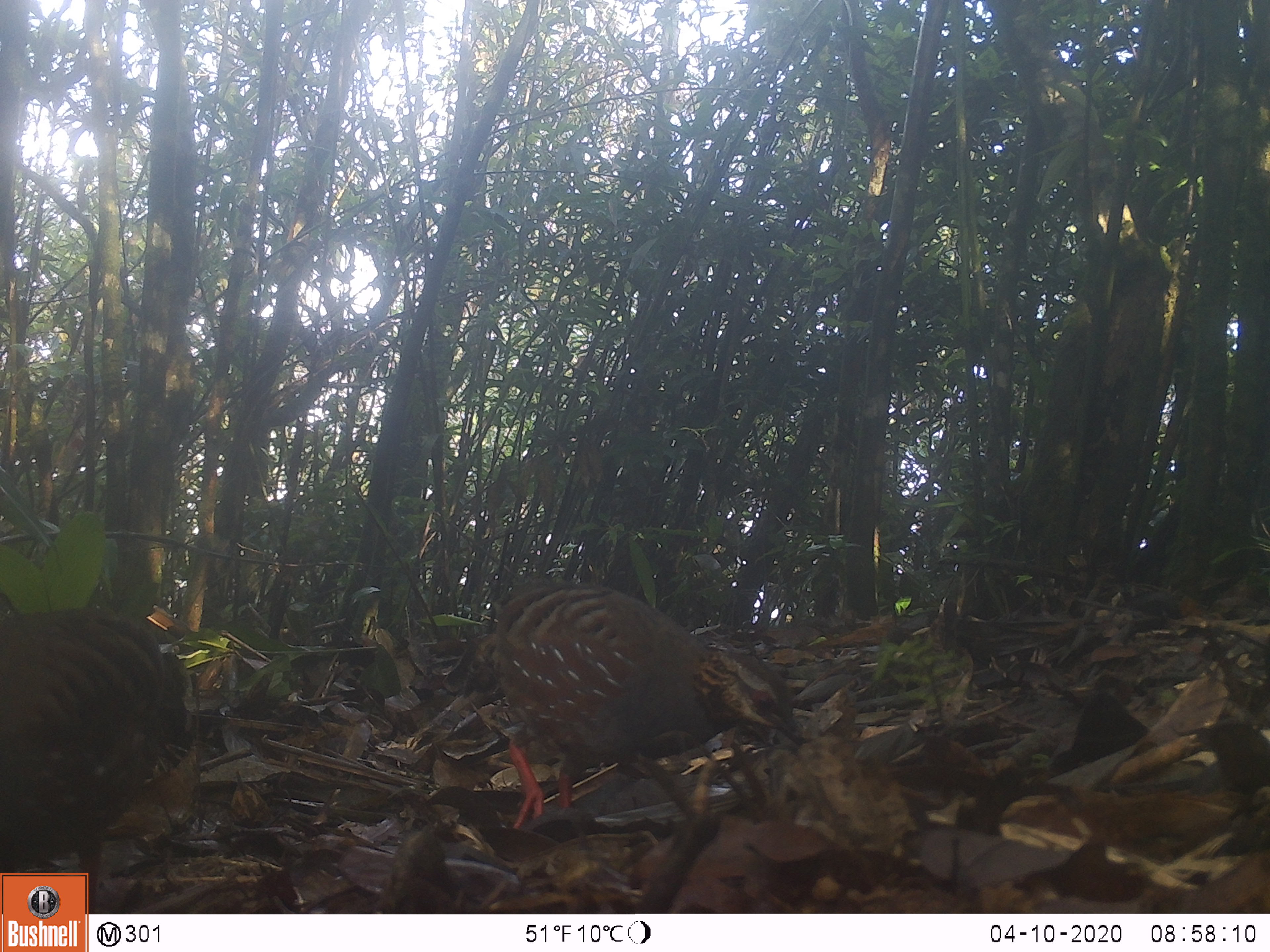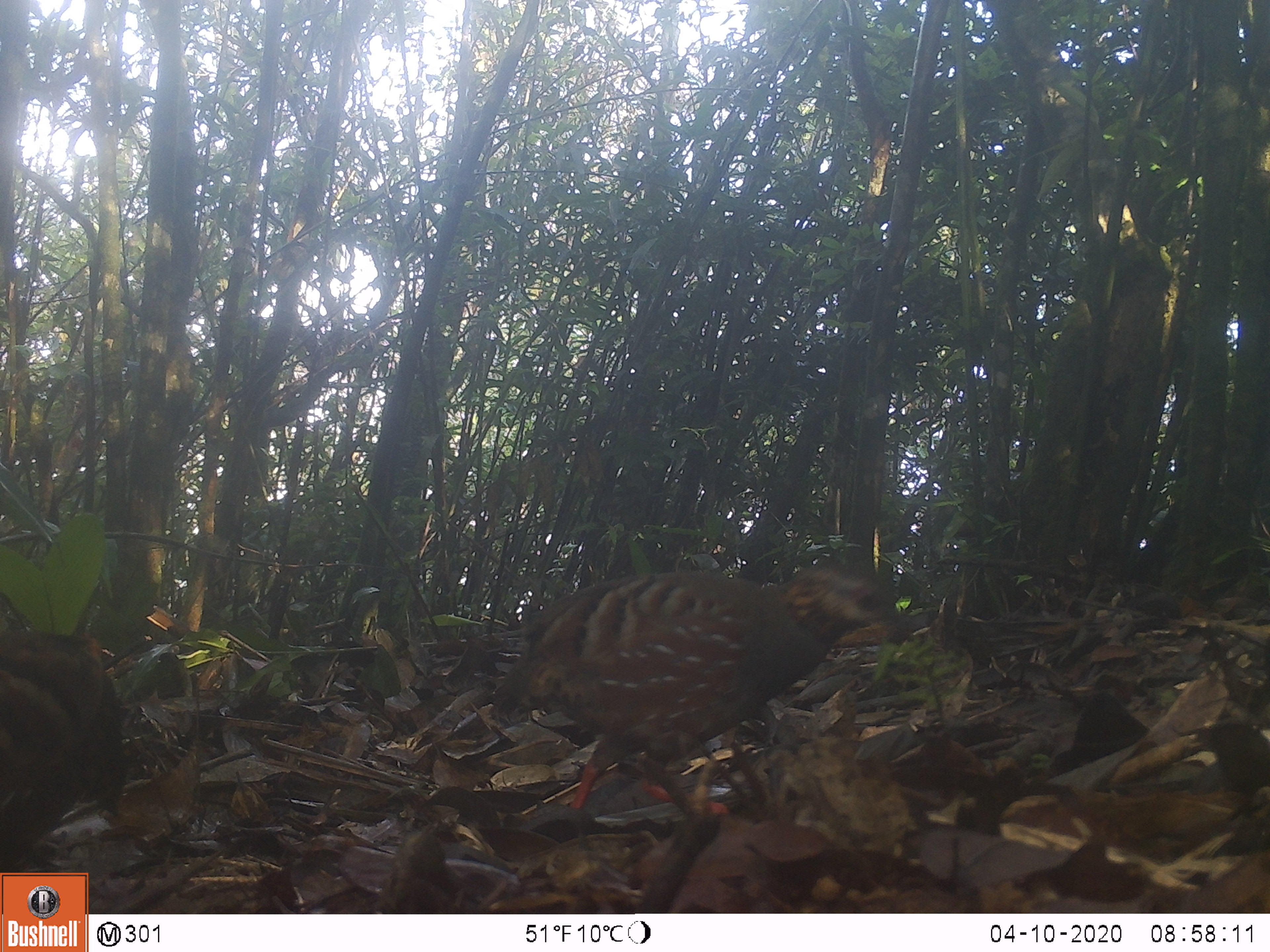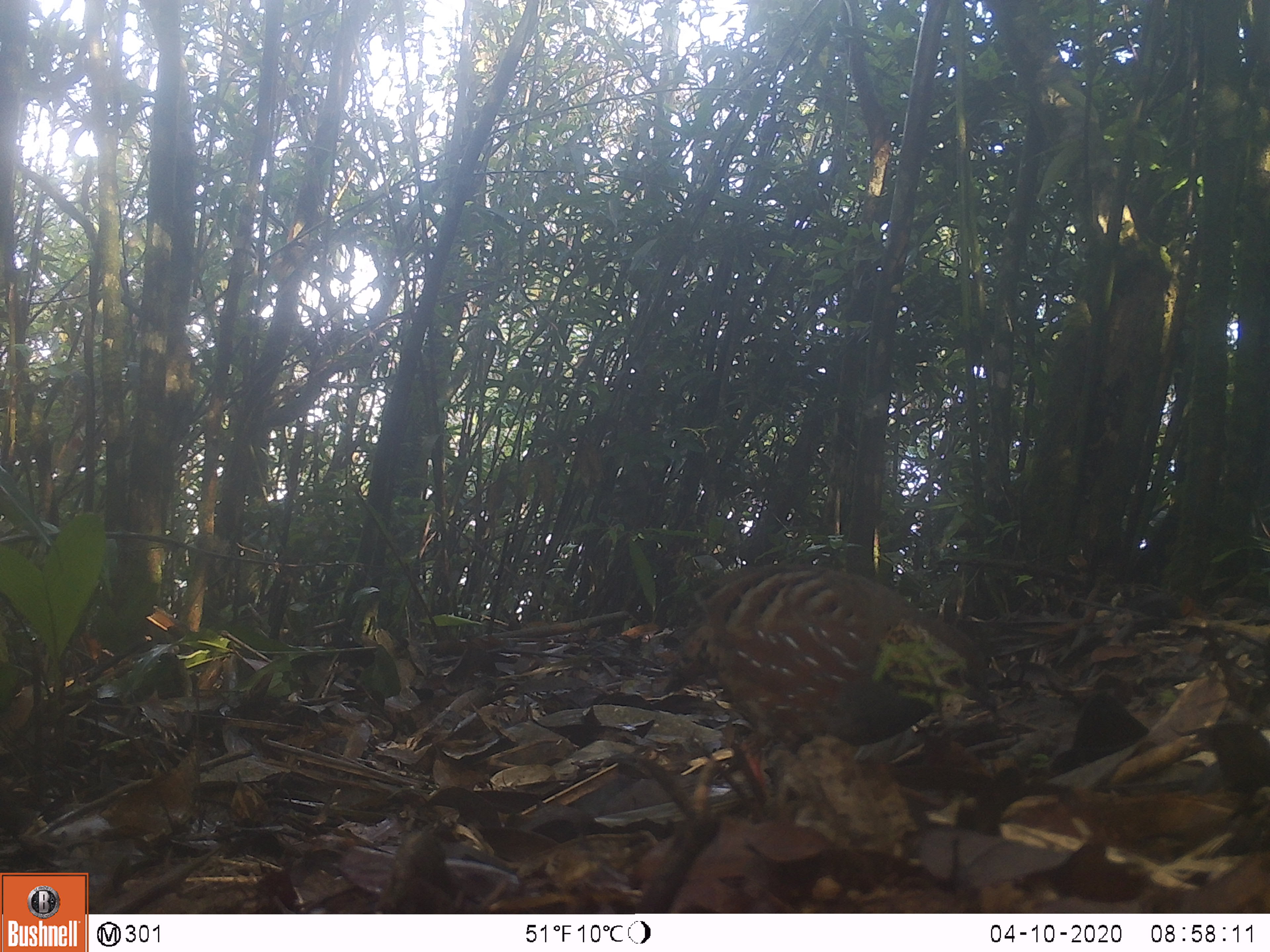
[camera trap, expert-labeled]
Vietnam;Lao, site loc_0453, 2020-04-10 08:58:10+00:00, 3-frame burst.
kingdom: Animalia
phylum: Chordata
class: Aves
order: Galliformes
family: Phasianidae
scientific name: Phasianidae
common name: partridge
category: unidentified partridge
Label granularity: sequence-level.